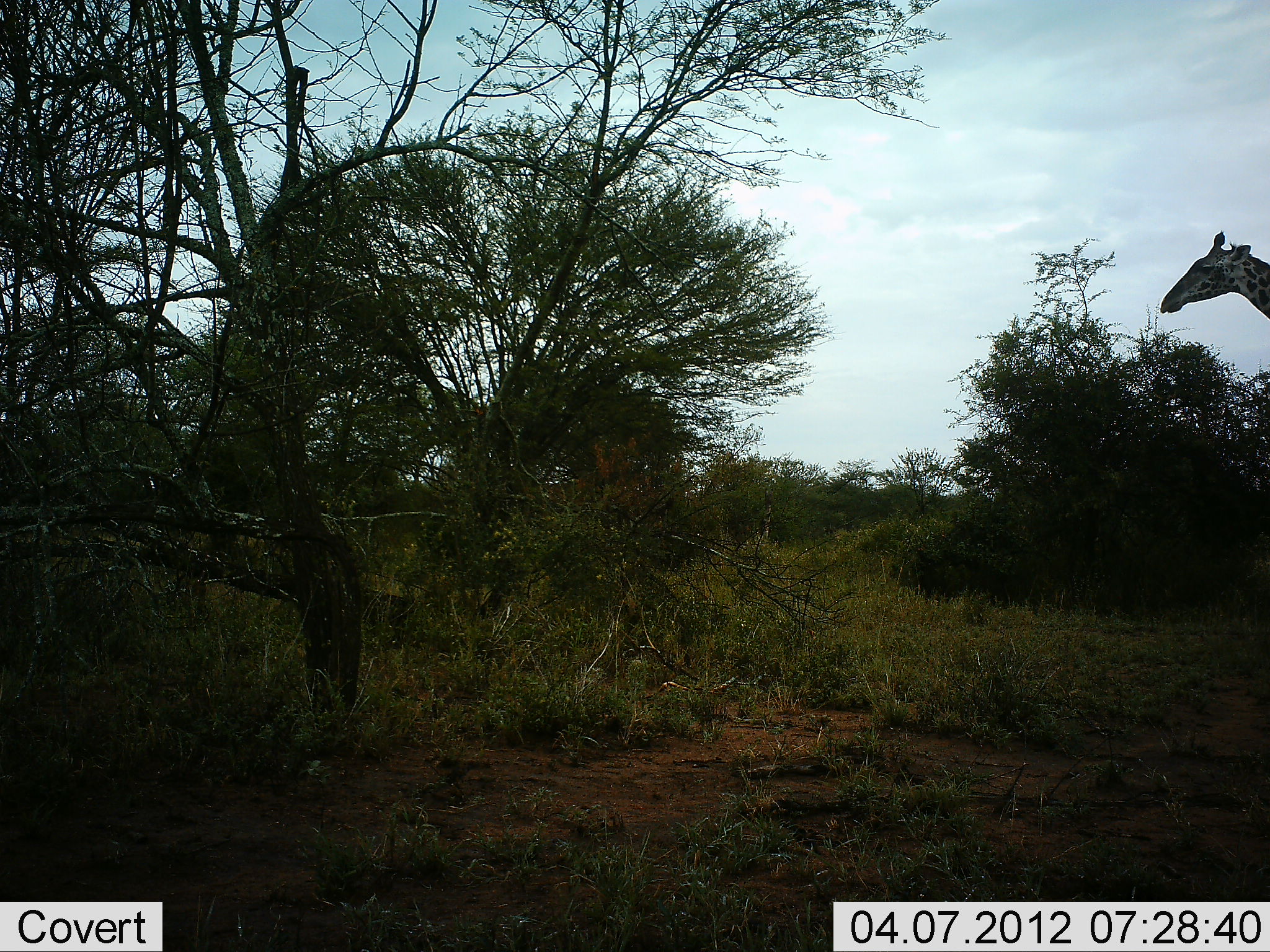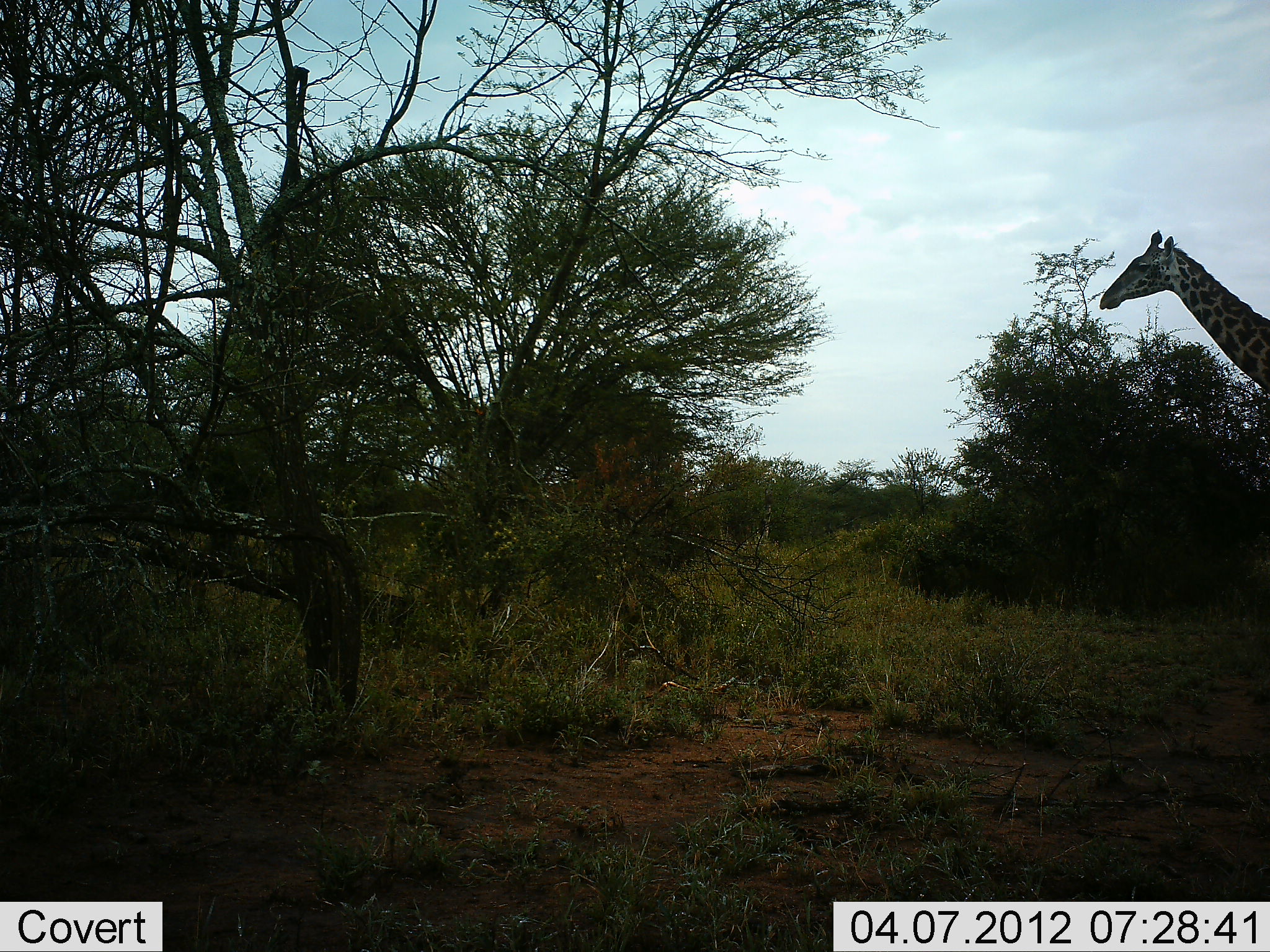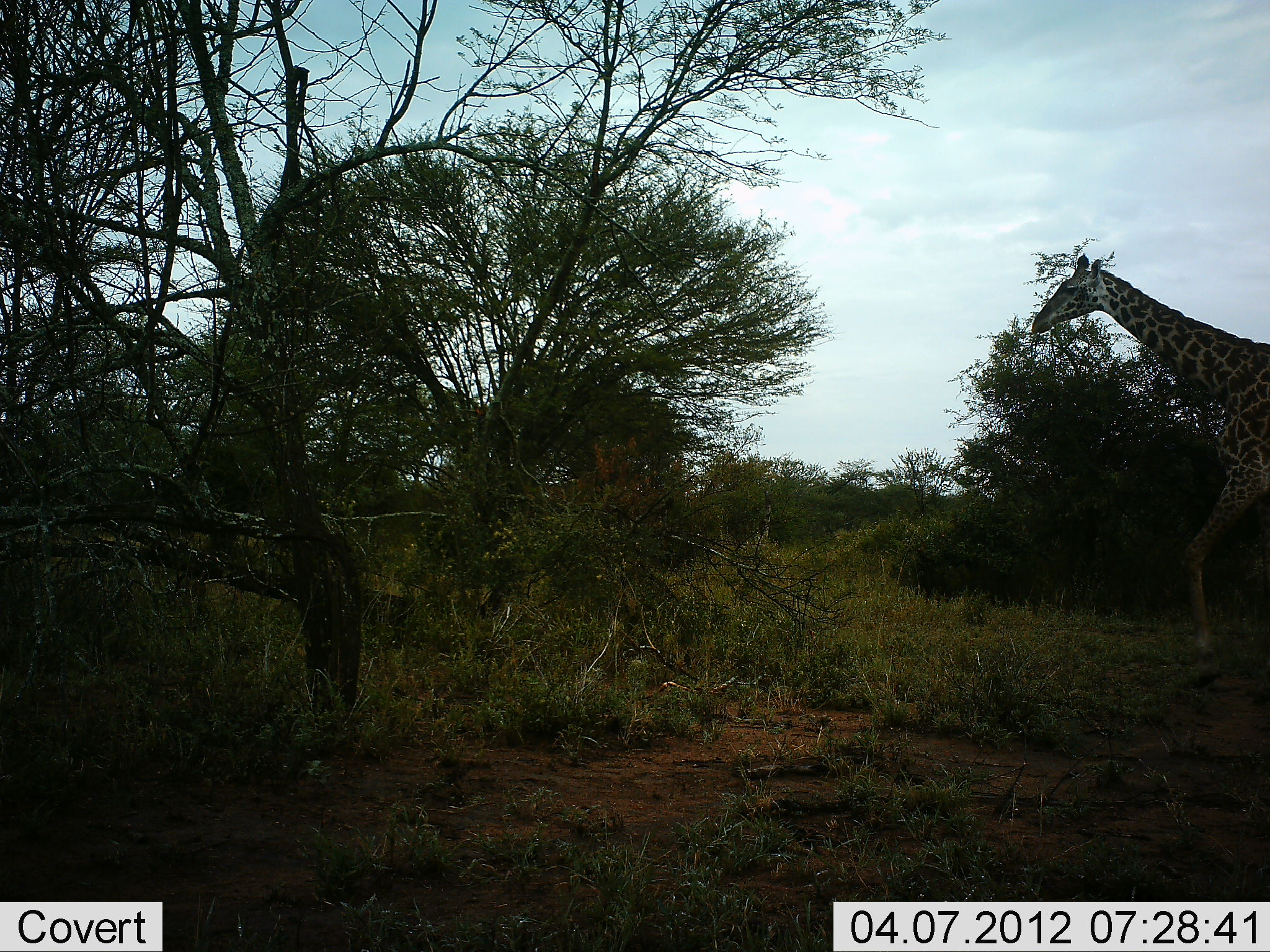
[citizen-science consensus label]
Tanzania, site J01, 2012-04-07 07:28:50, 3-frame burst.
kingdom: Animalia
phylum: Chordata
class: Mammalia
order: Artiodactyla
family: Giraffidae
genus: Giraffa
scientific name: Giraffa camelopardalis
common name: giraffe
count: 1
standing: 15%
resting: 0%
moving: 88%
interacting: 0%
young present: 0%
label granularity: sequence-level